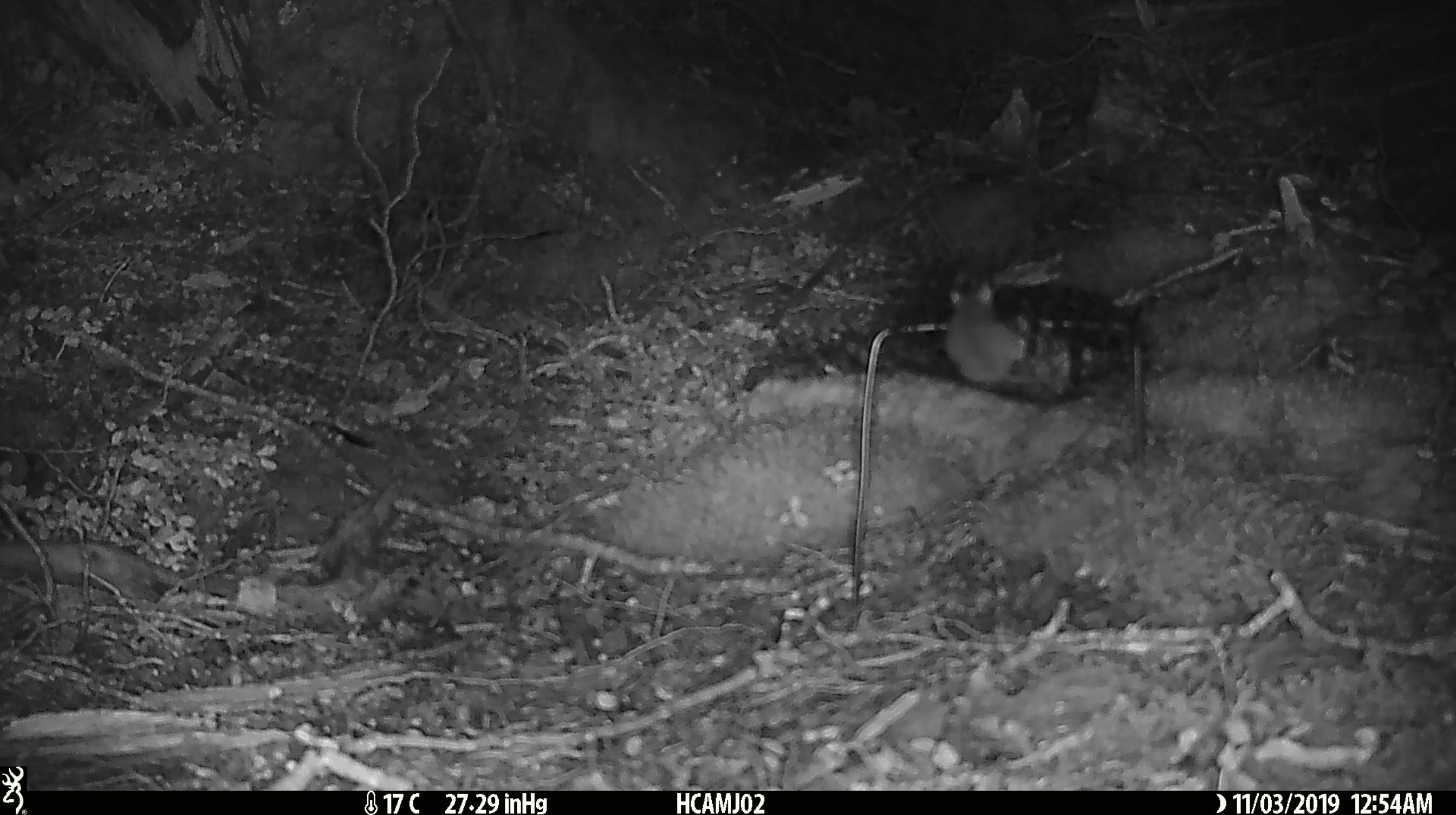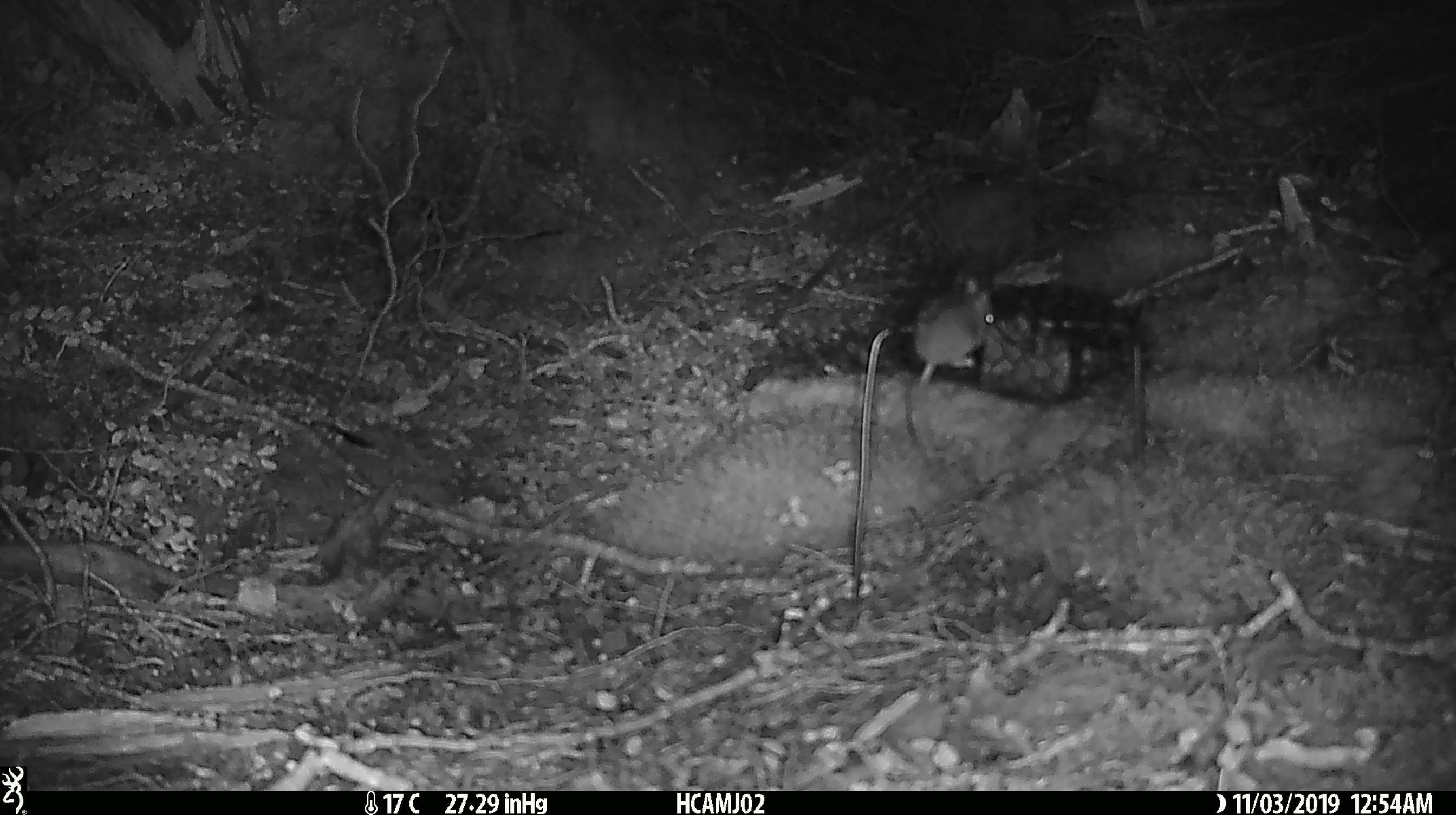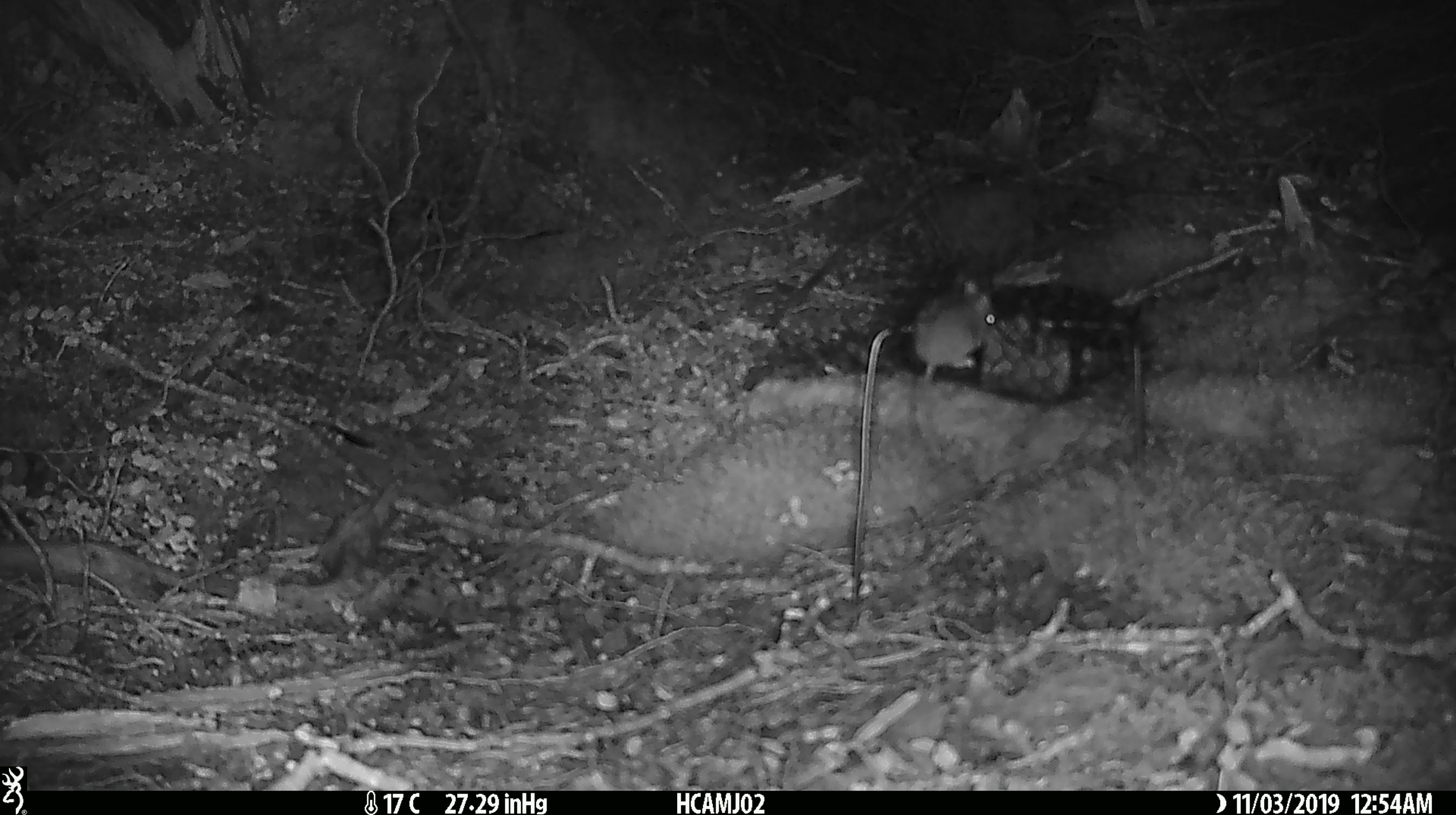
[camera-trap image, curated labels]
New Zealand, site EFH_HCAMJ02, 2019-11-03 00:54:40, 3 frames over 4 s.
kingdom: Animalia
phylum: Chordata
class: Mammalia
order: Rodentia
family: Muridae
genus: Mus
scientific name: Mus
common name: mouse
Mouse (Mus).